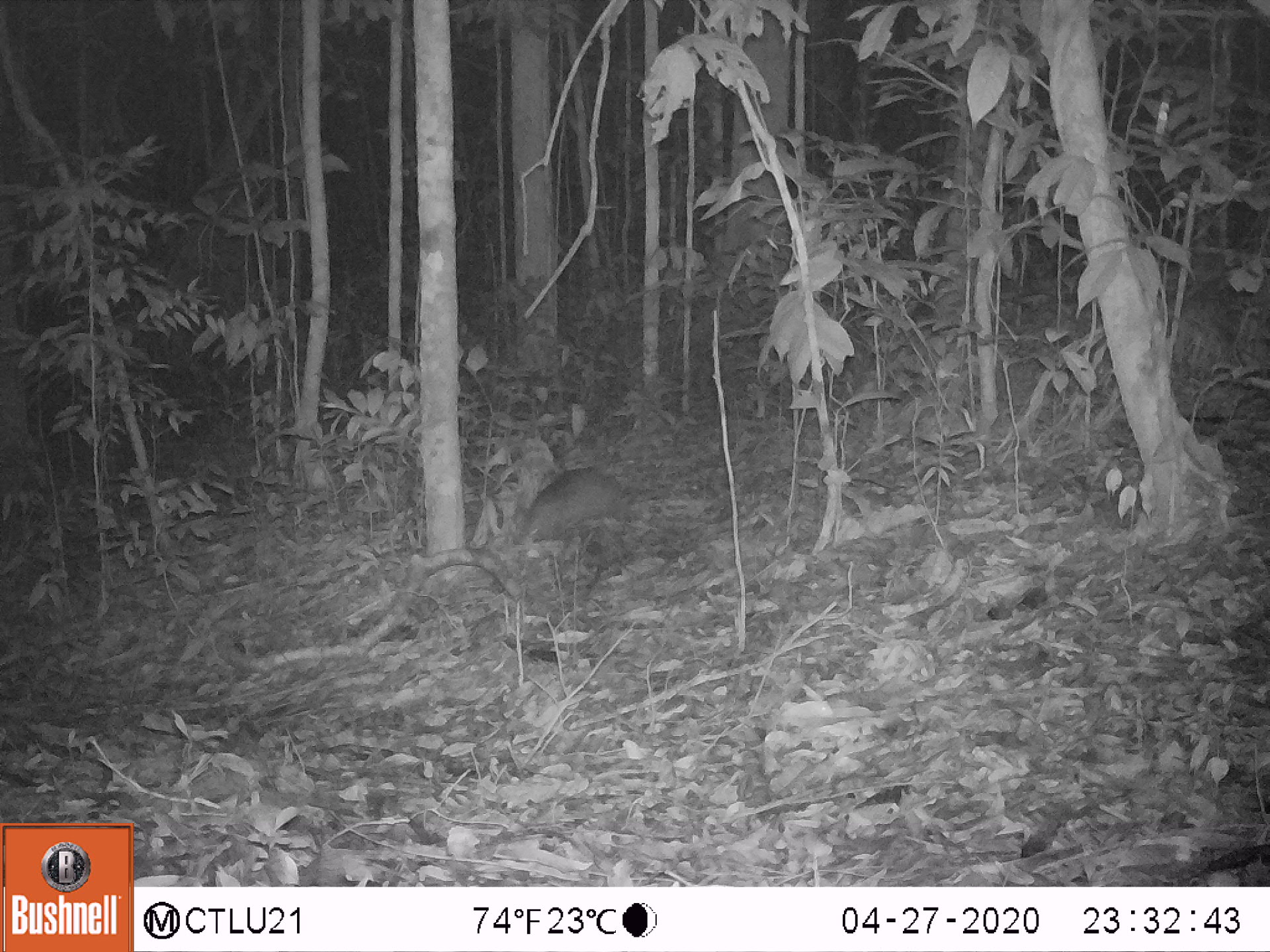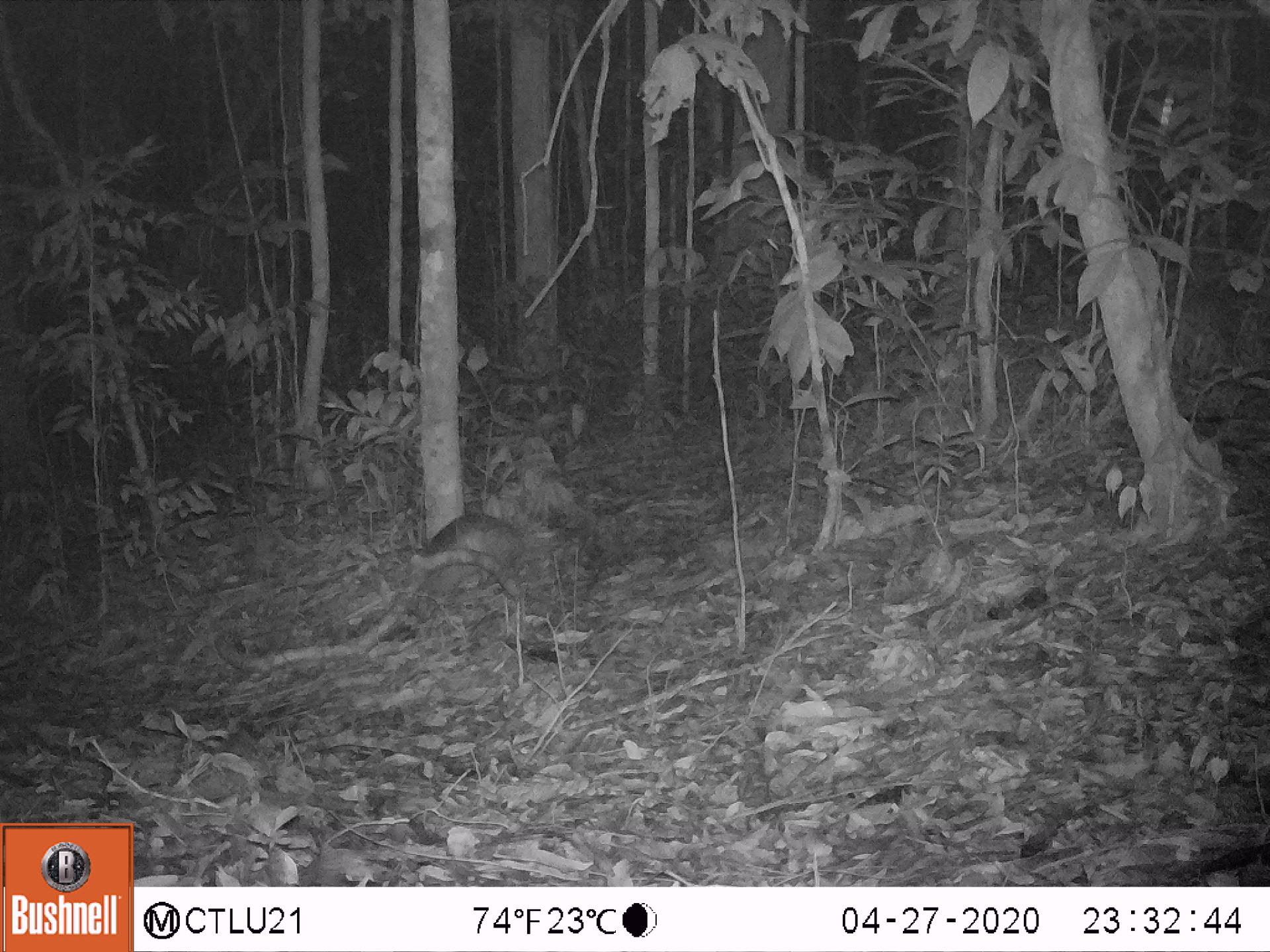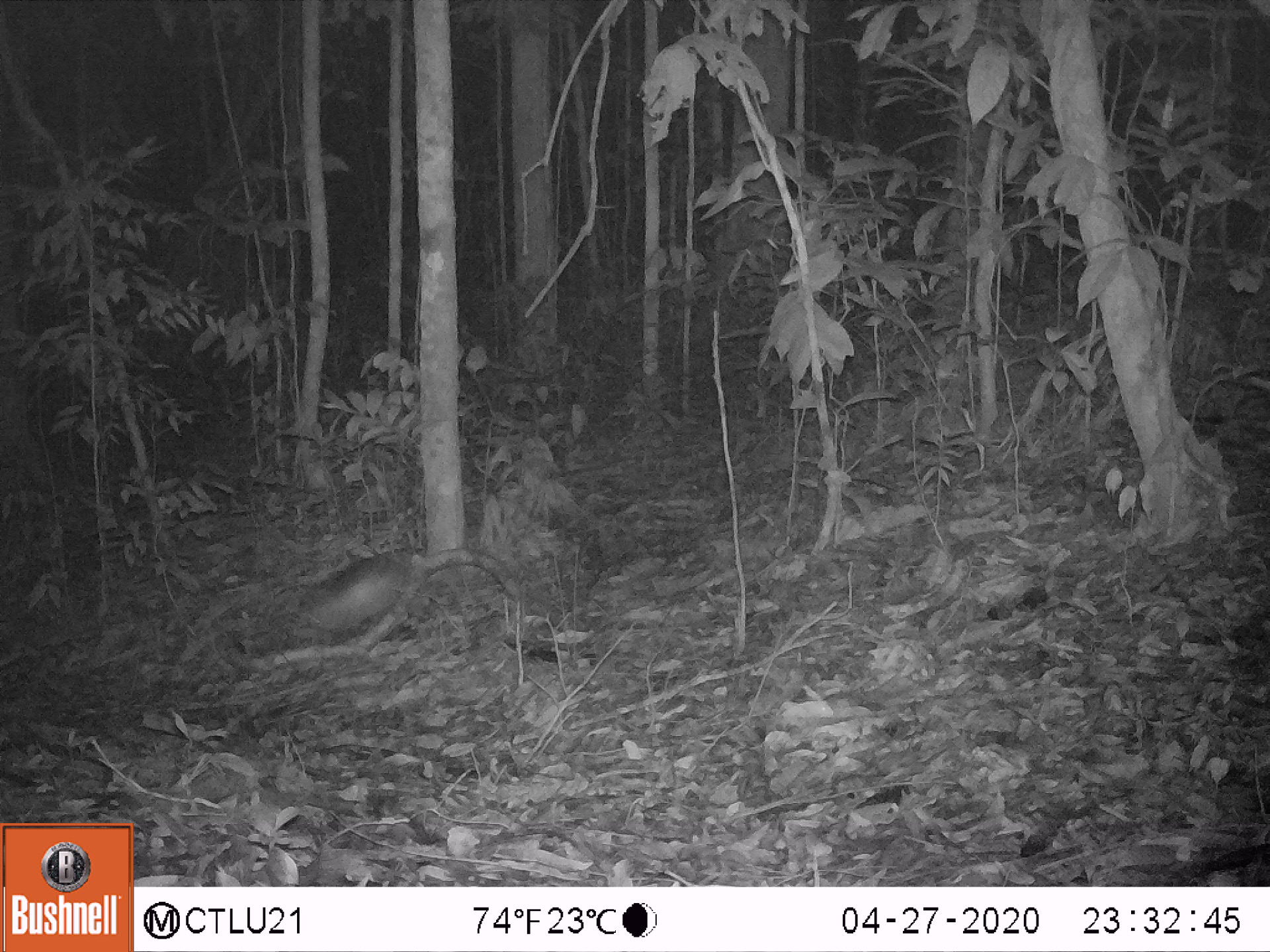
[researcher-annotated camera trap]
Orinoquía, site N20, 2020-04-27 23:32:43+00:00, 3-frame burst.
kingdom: Animalia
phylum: Chordata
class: Mammalia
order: Cingulata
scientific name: Cingulata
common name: armadillo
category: unknown armadillo